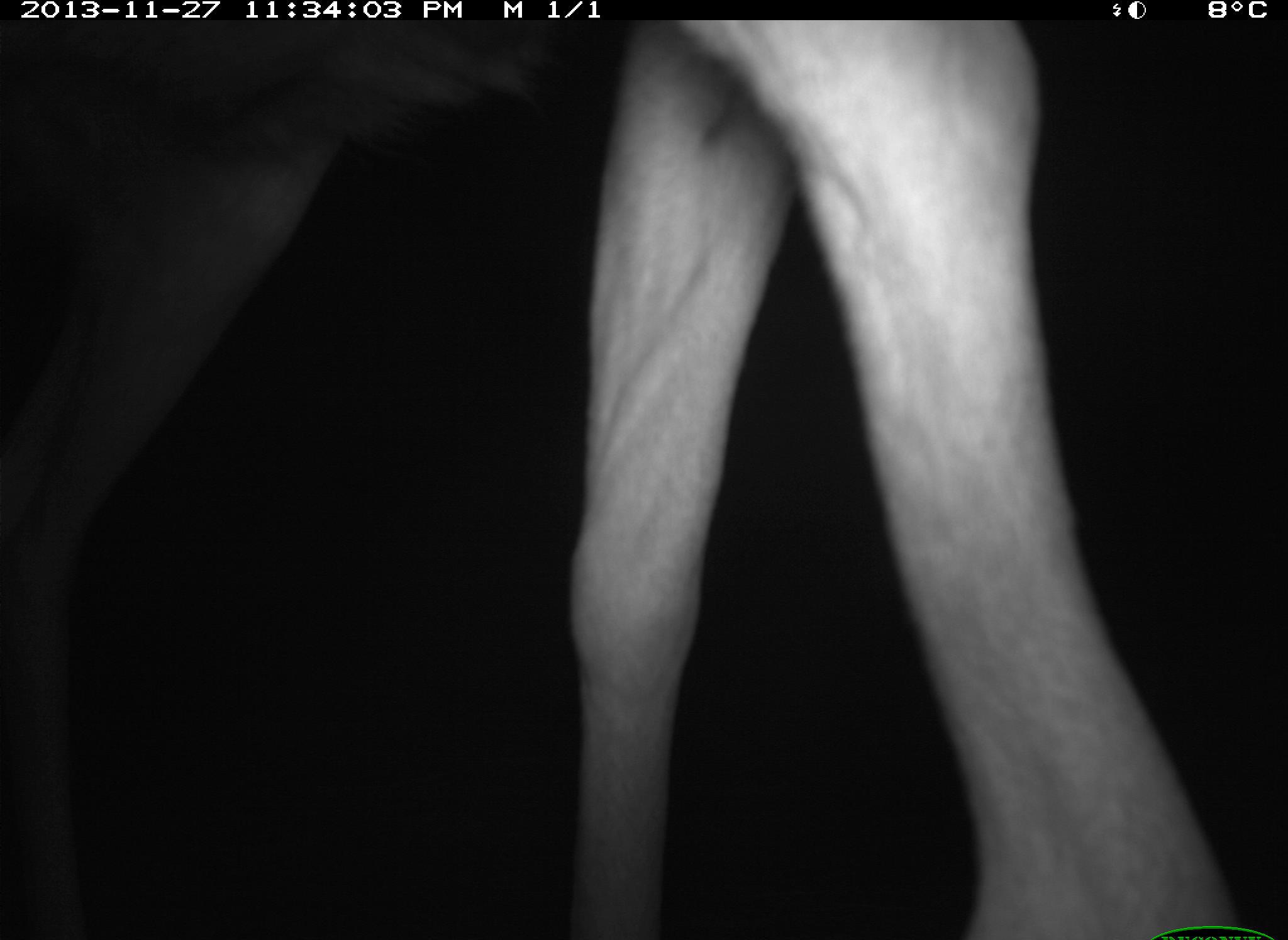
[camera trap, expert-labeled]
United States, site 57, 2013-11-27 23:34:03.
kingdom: Animalia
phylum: Chordata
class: Mammalia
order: Artiodactyla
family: Cervidae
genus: Odocoileus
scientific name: Odocoileus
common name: deer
Deer (Odocoileus).